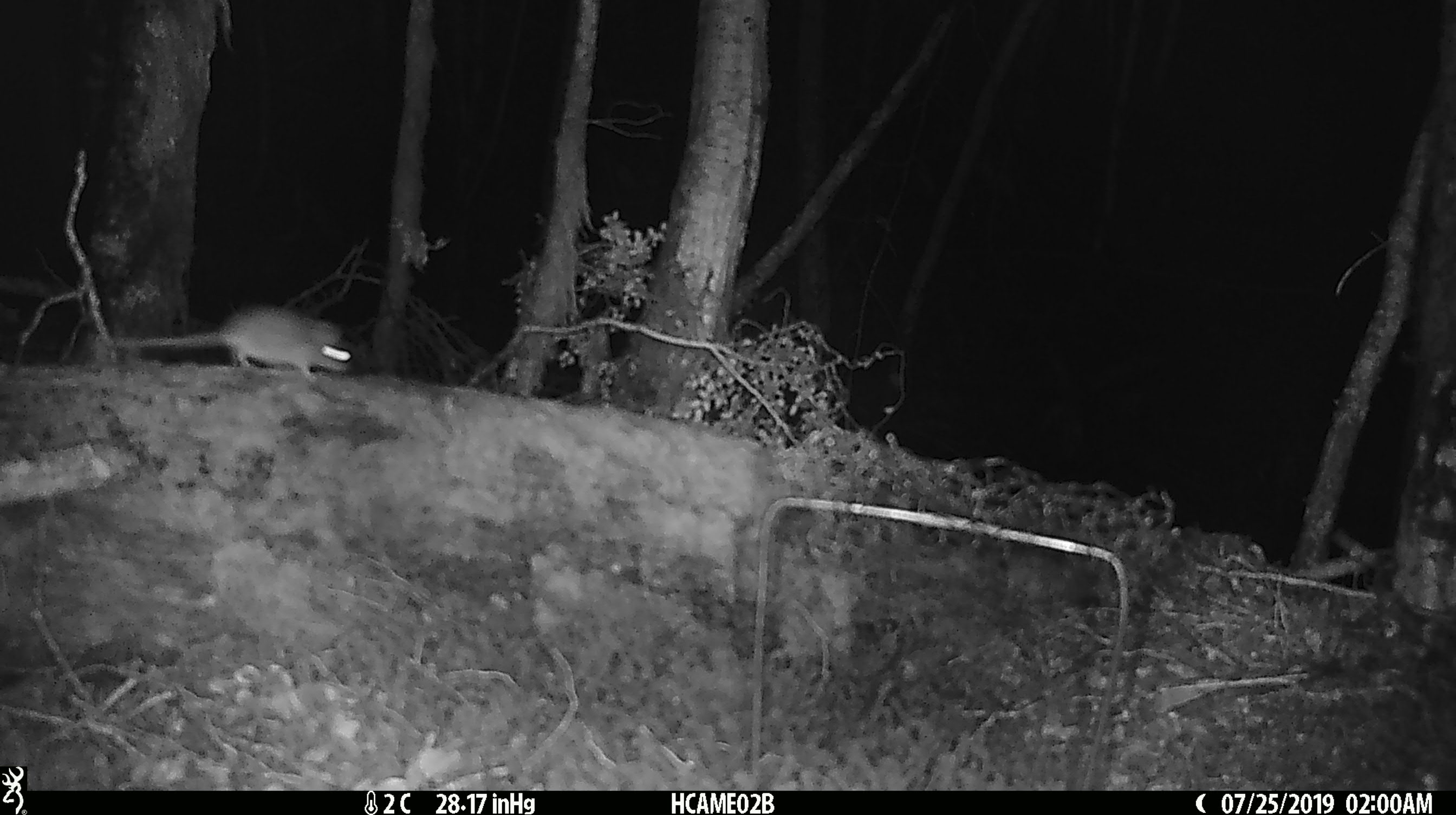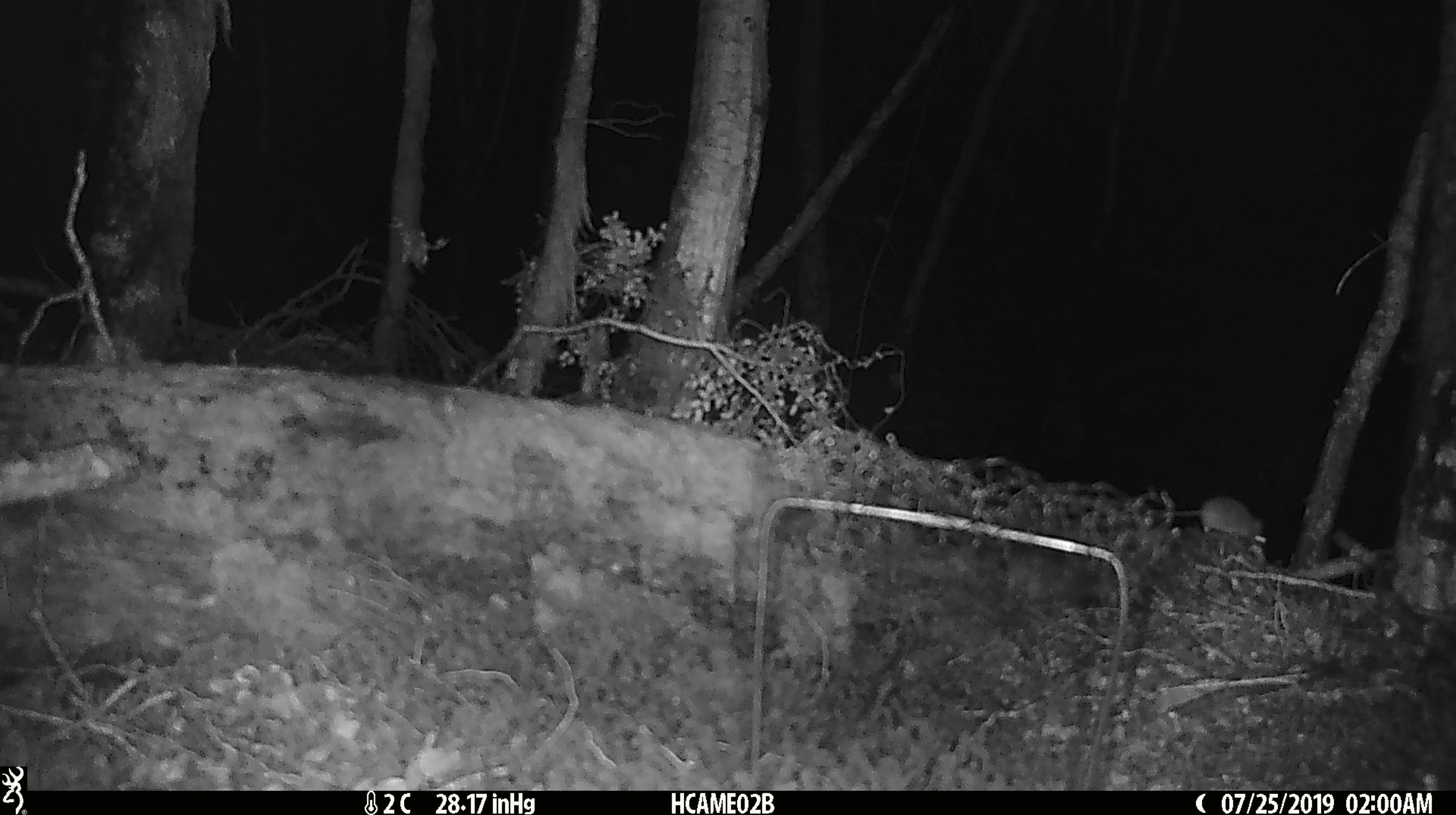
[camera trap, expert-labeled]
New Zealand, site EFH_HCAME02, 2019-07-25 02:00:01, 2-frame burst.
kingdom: Animalia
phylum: Chordata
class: Mammalia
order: Rodentia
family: Muridae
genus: Mus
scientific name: Mus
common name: mouse